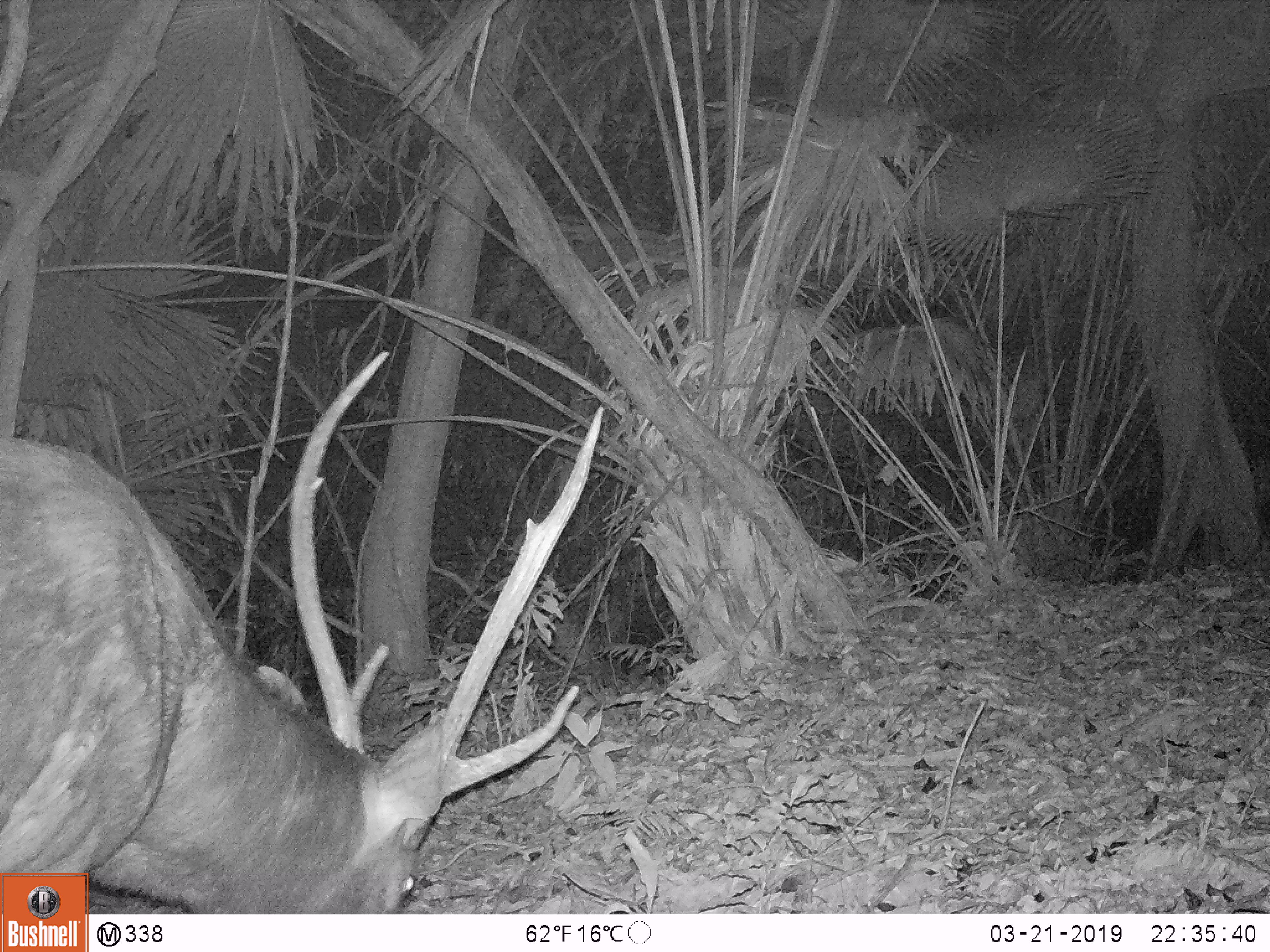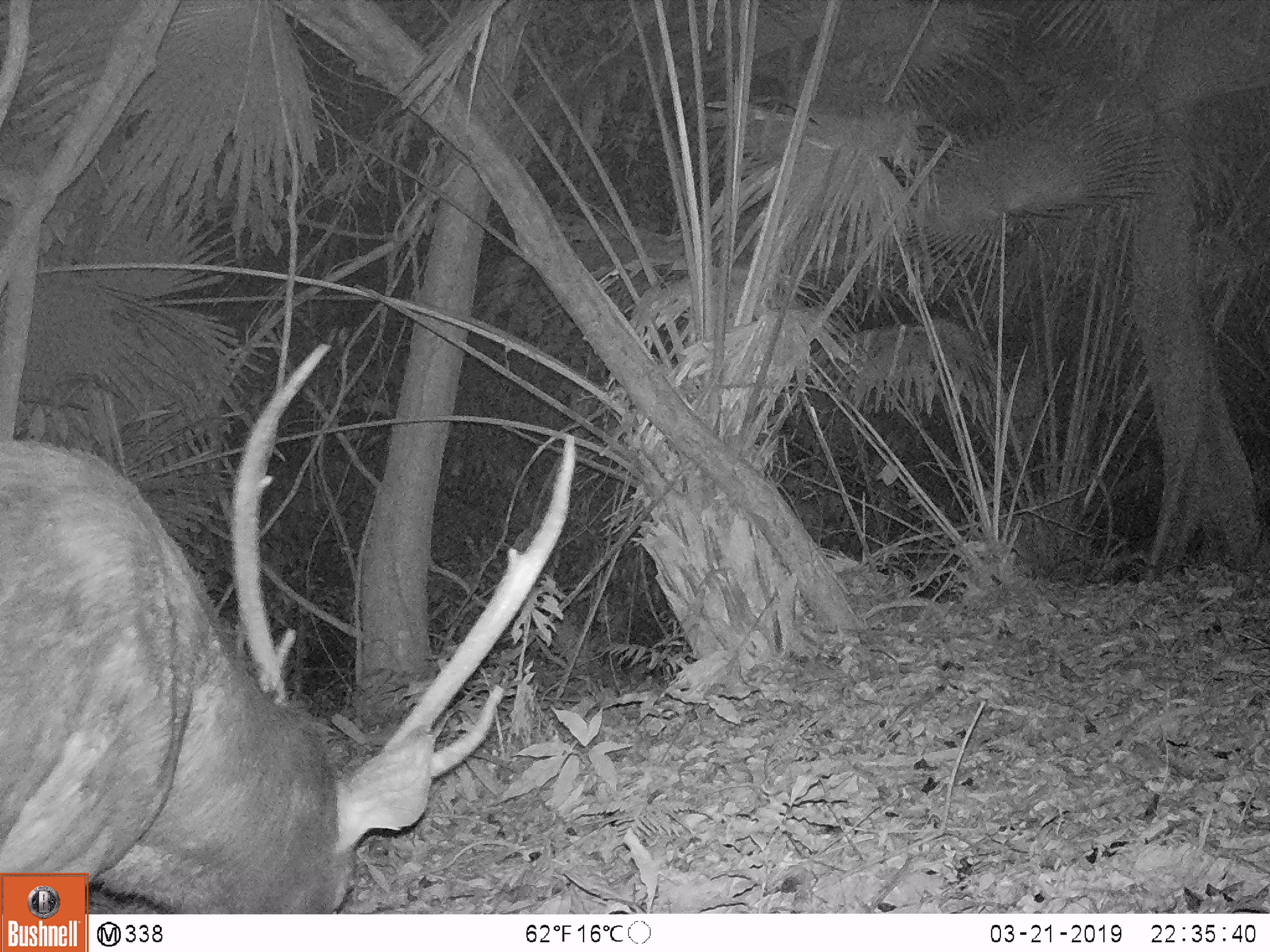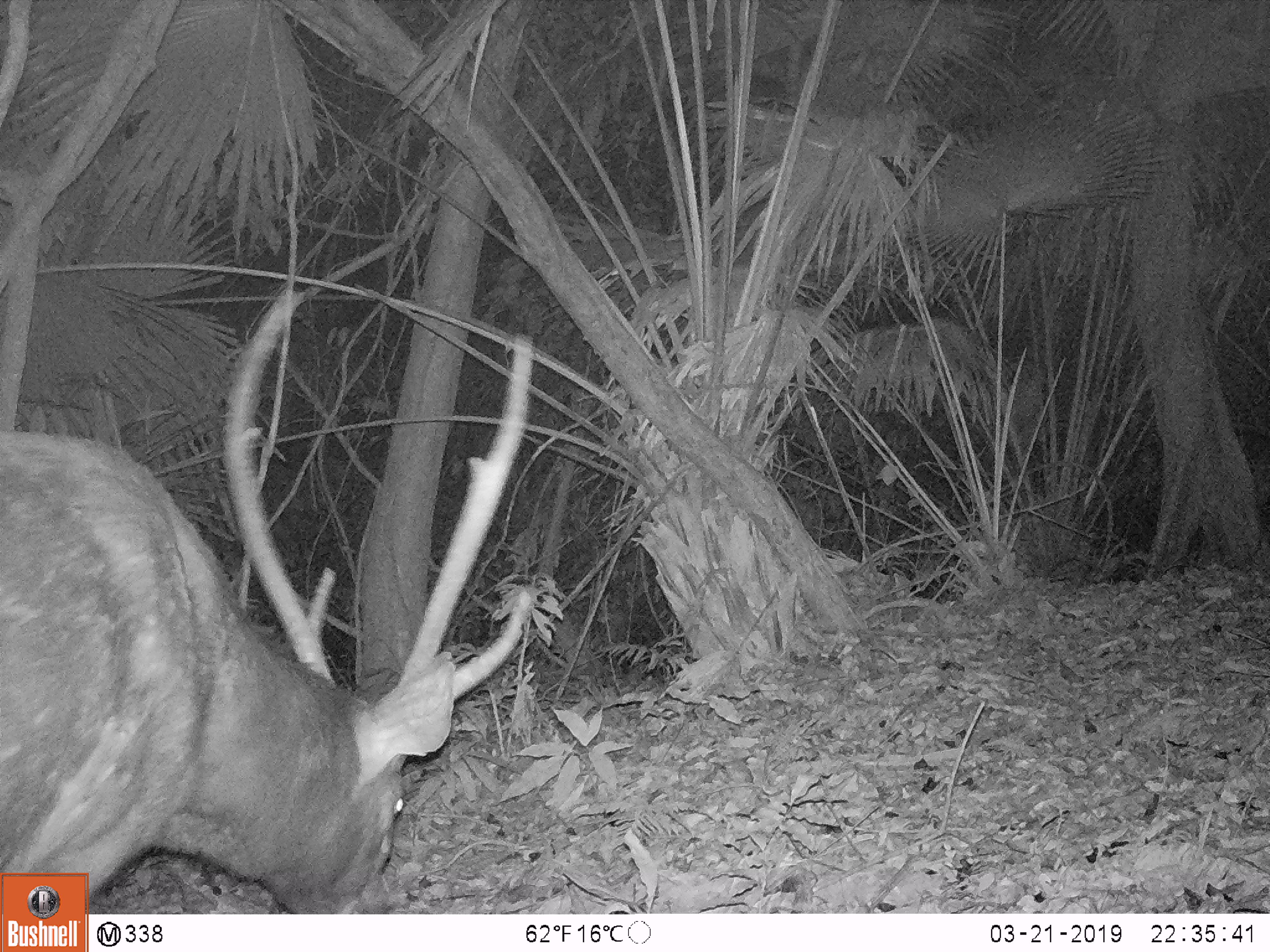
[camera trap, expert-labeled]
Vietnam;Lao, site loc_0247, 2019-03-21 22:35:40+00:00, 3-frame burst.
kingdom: Animalia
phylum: Chordata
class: Mammalia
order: Artiodactyla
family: Cervidae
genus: Rusa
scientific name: Rusa unicolor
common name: sambar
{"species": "sambar (Rusa unicolor)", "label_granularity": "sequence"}